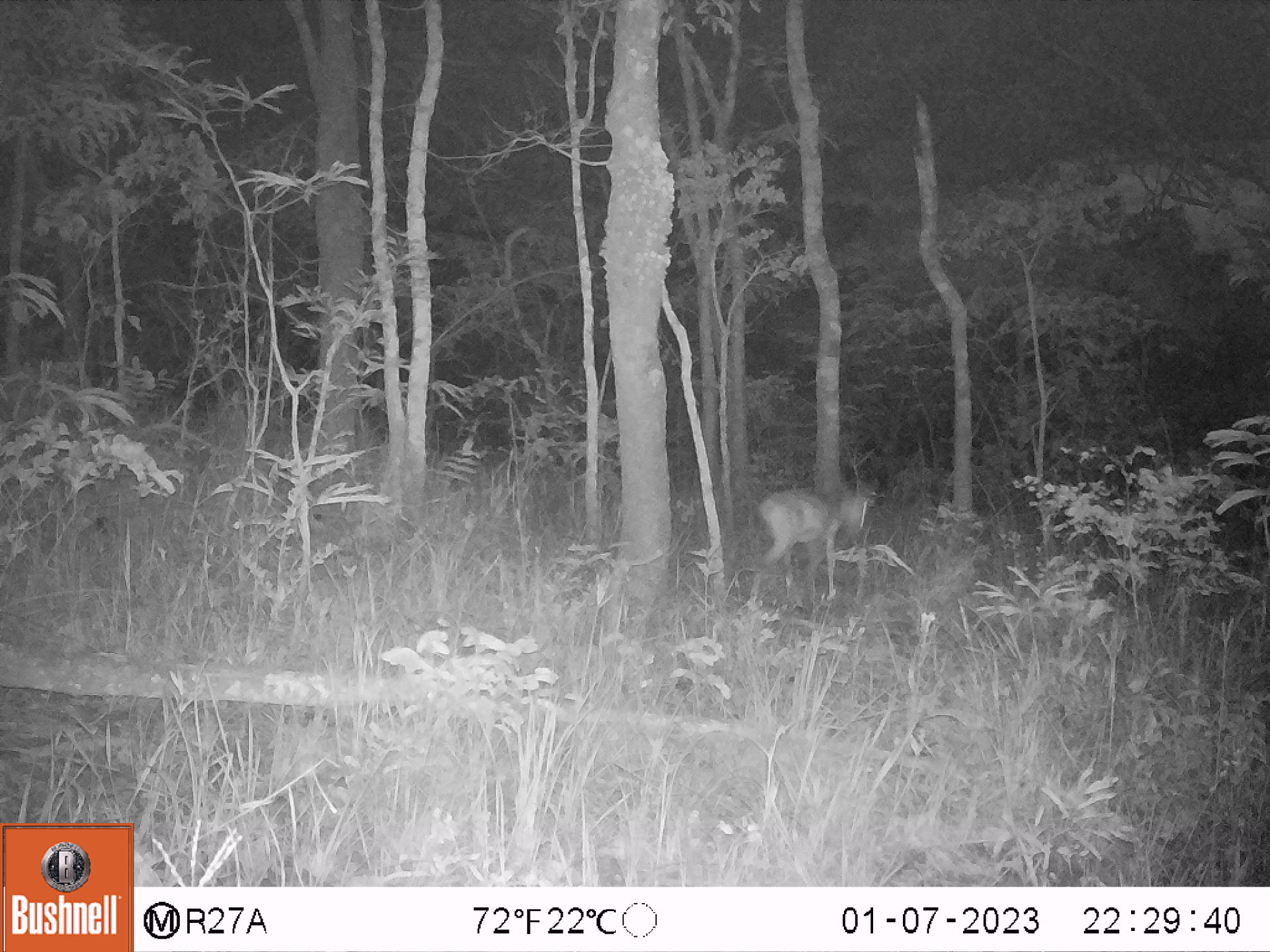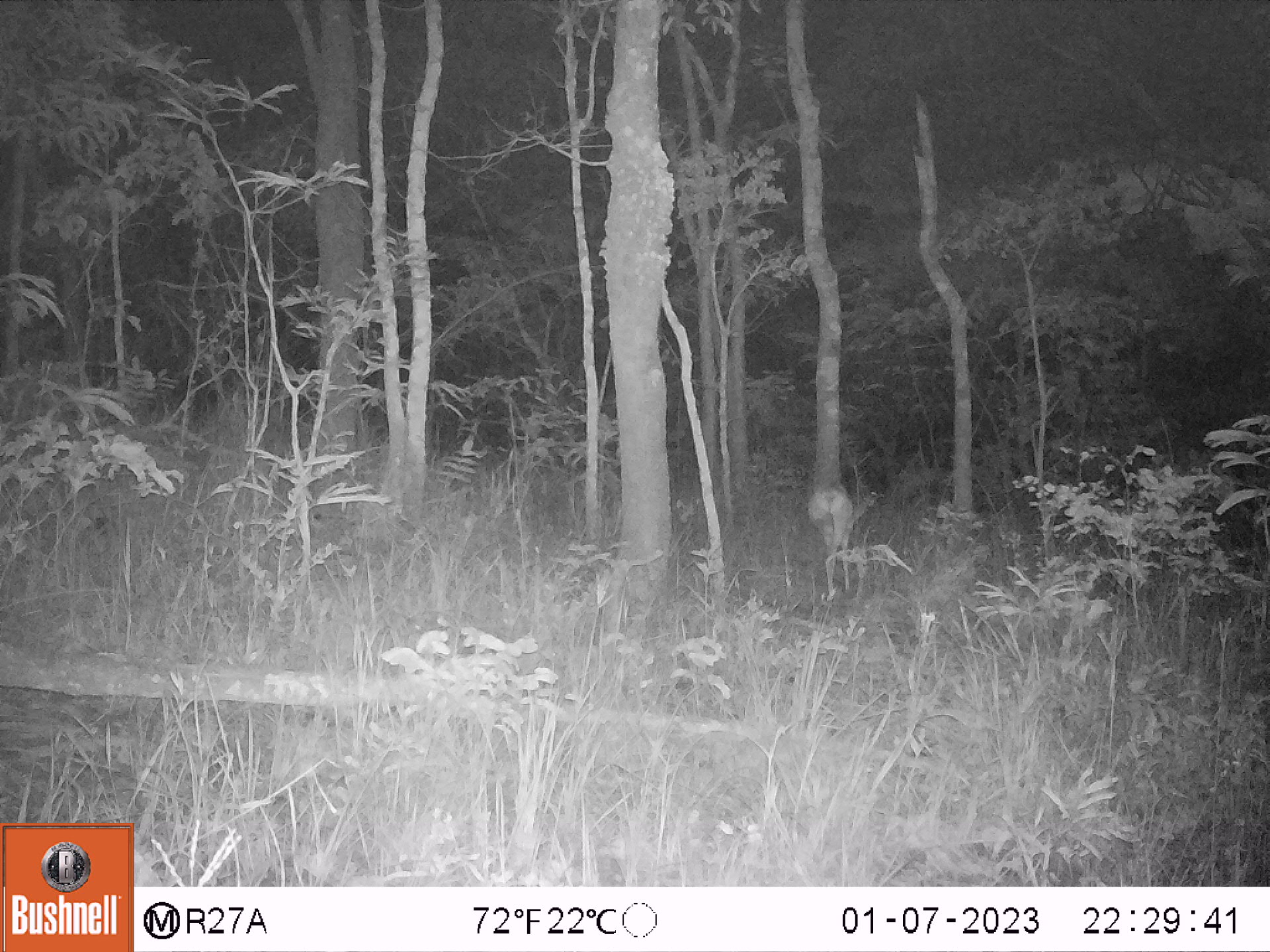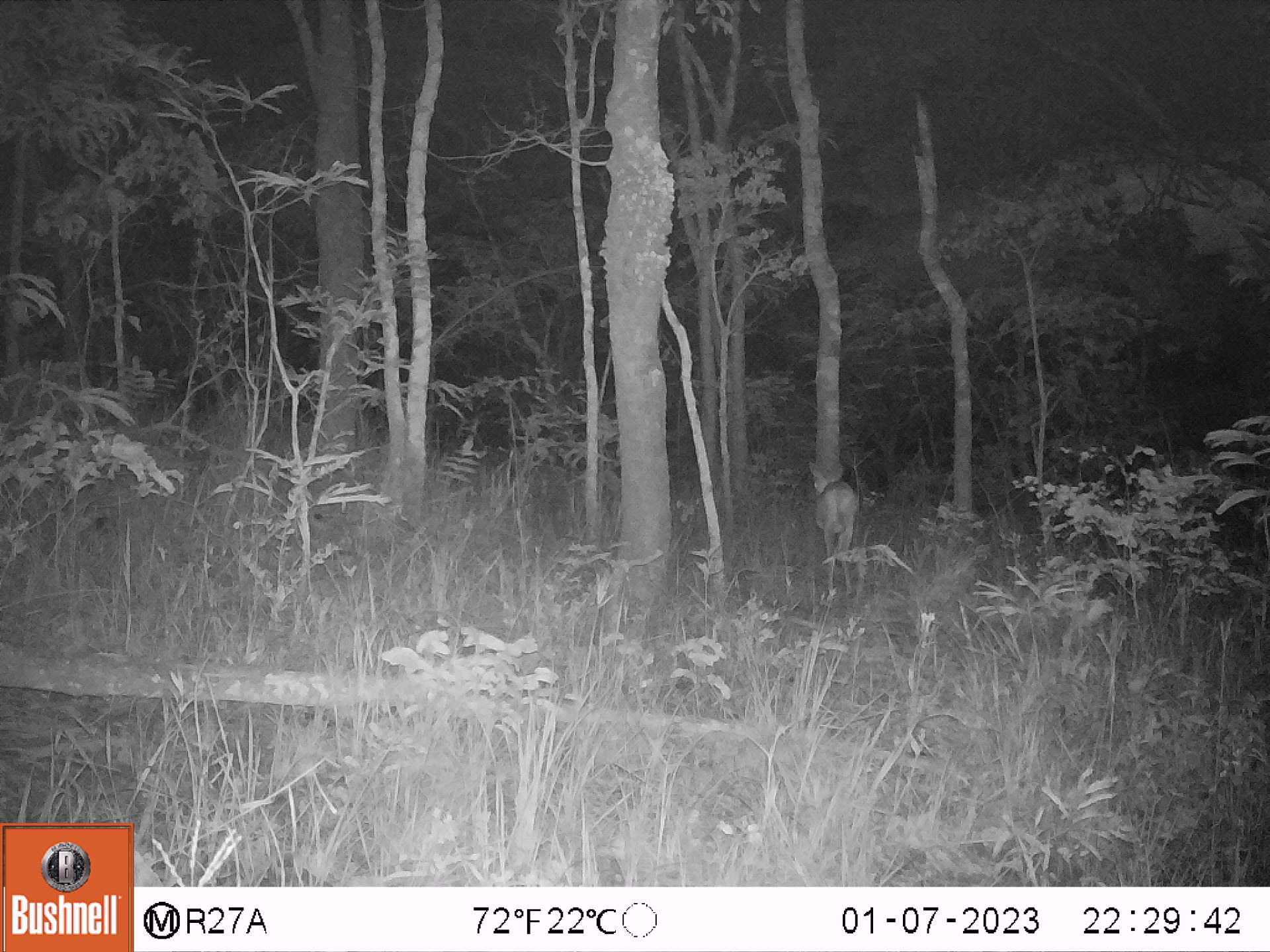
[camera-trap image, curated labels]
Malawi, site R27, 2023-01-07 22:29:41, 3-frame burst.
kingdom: Animalia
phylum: Chordata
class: Mammalia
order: Artiodactyla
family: Bovidae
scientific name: Antilopinae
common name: small antelope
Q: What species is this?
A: Small antelope (Antilopinae).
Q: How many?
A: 1.